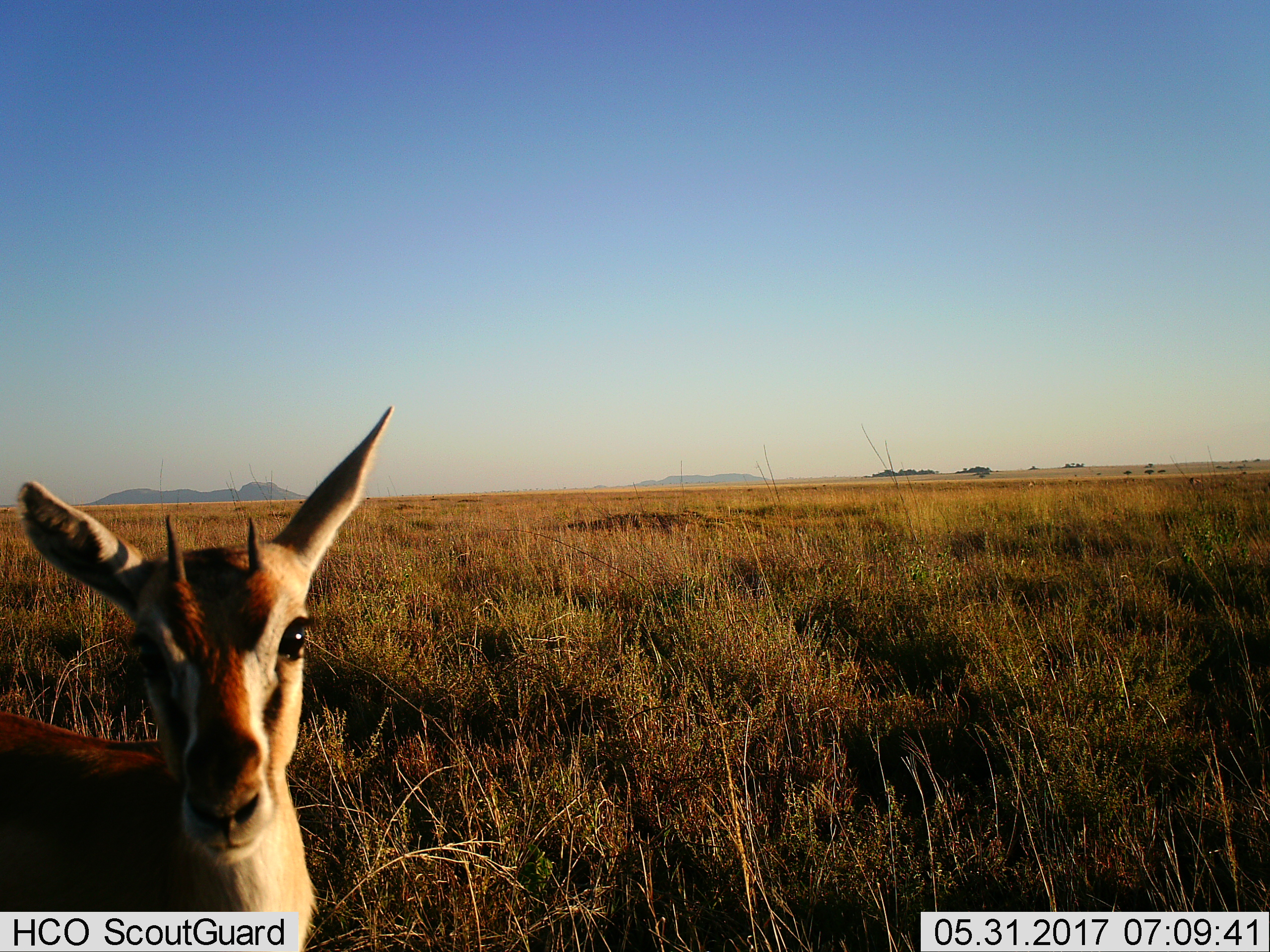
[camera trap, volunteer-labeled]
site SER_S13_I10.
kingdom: Animalia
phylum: Chordata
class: Mammalia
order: Artiodactyla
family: Bovidae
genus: Eudorcas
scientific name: Eudorcas thomsonii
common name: thomson's gazelle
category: gazellethomsons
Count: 1.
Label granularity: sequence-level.